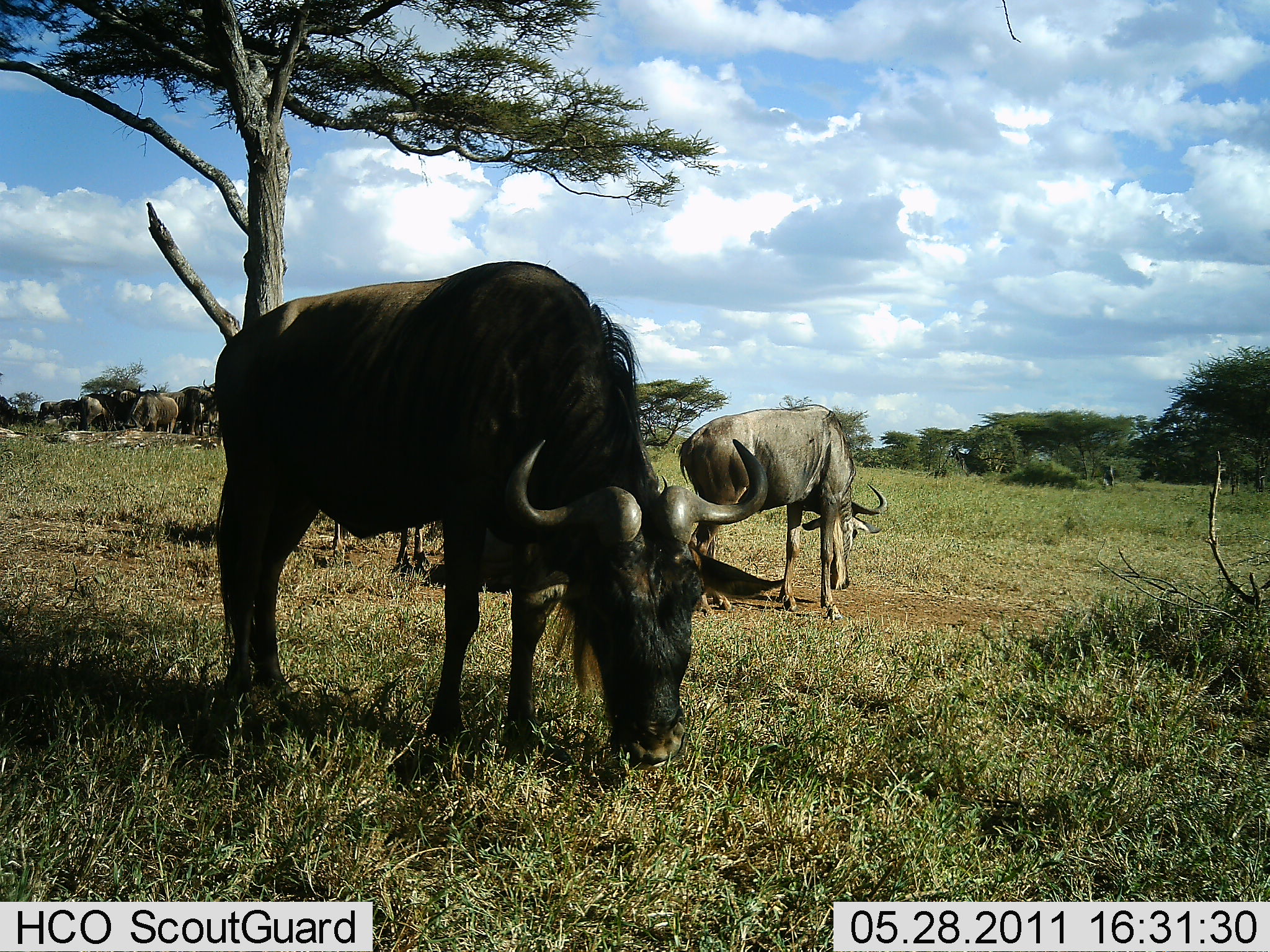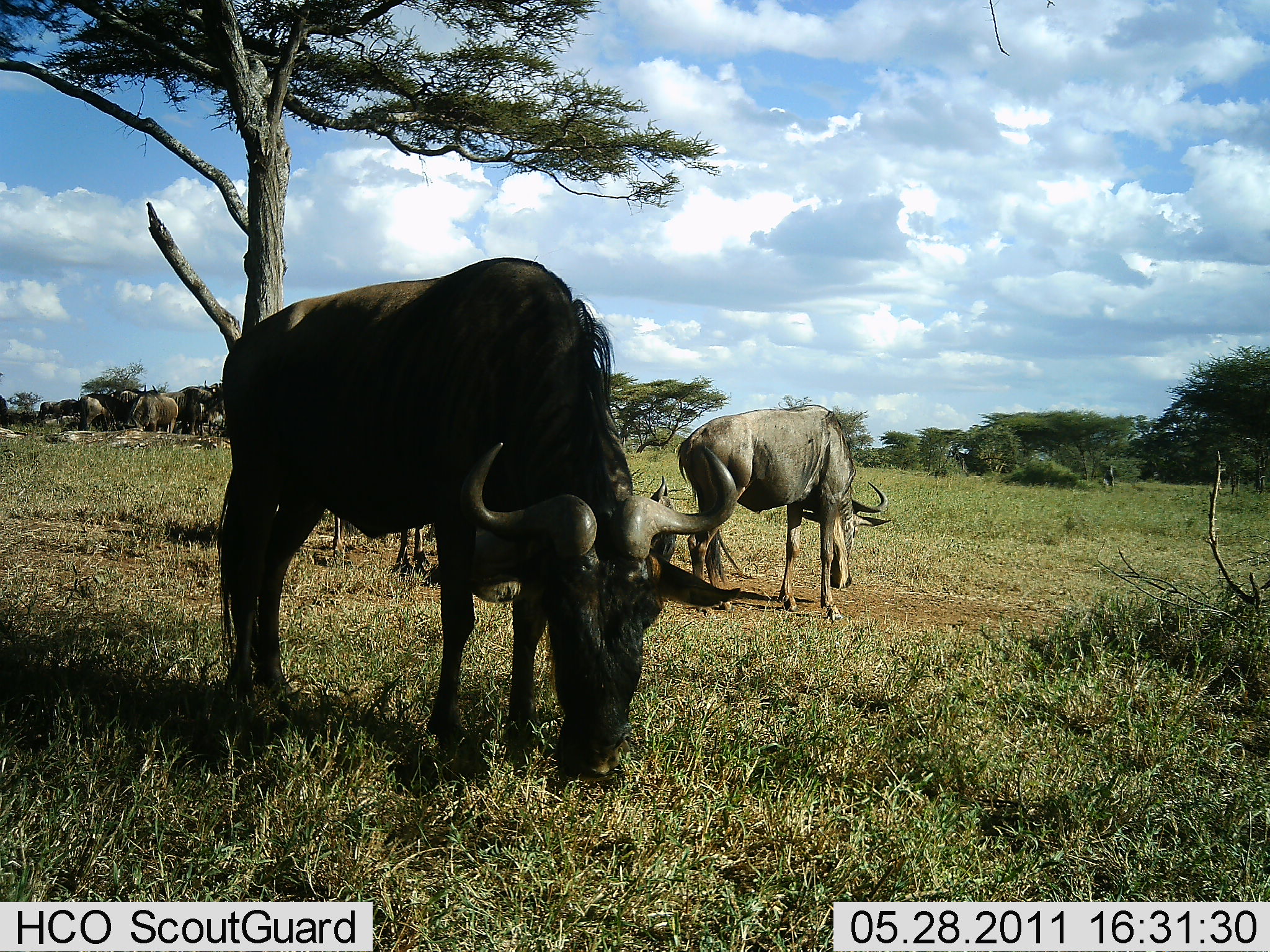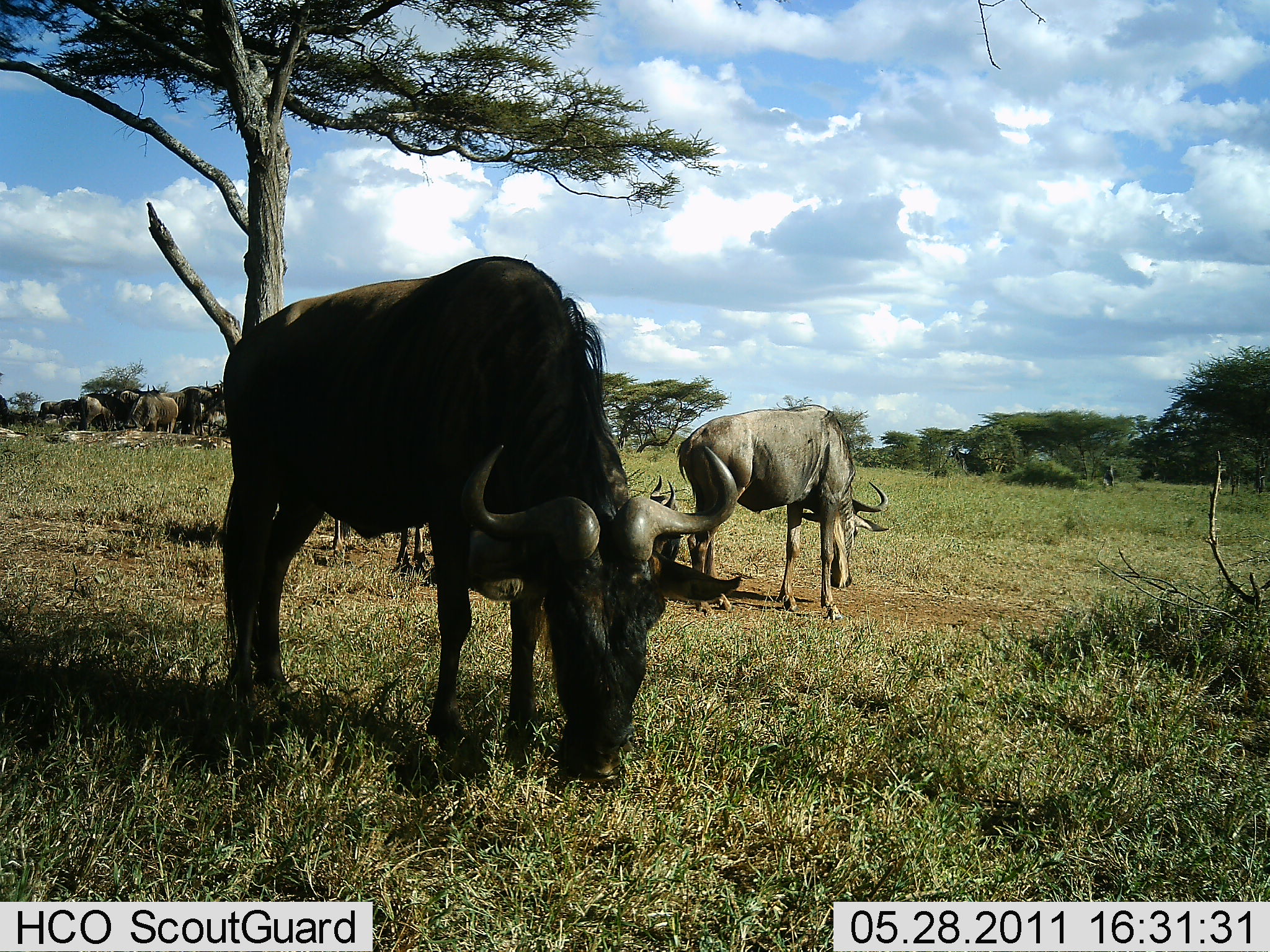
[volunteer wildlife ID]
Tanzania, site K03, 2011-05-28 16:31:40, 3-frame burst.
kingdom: Animalia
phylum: Chordata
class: Mammalia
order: Artiodactyla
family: Bovidae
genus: Connochaetes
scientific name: Connochaetes taurinus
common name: blue wildebeest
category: wildebeest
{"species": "wildebeest (blue wildebeest) (Connochaetes taurinus)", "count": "2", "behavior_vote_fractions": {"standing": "27%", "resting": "0%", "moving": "0%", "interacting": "0%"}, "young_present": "0%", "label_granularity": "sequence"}